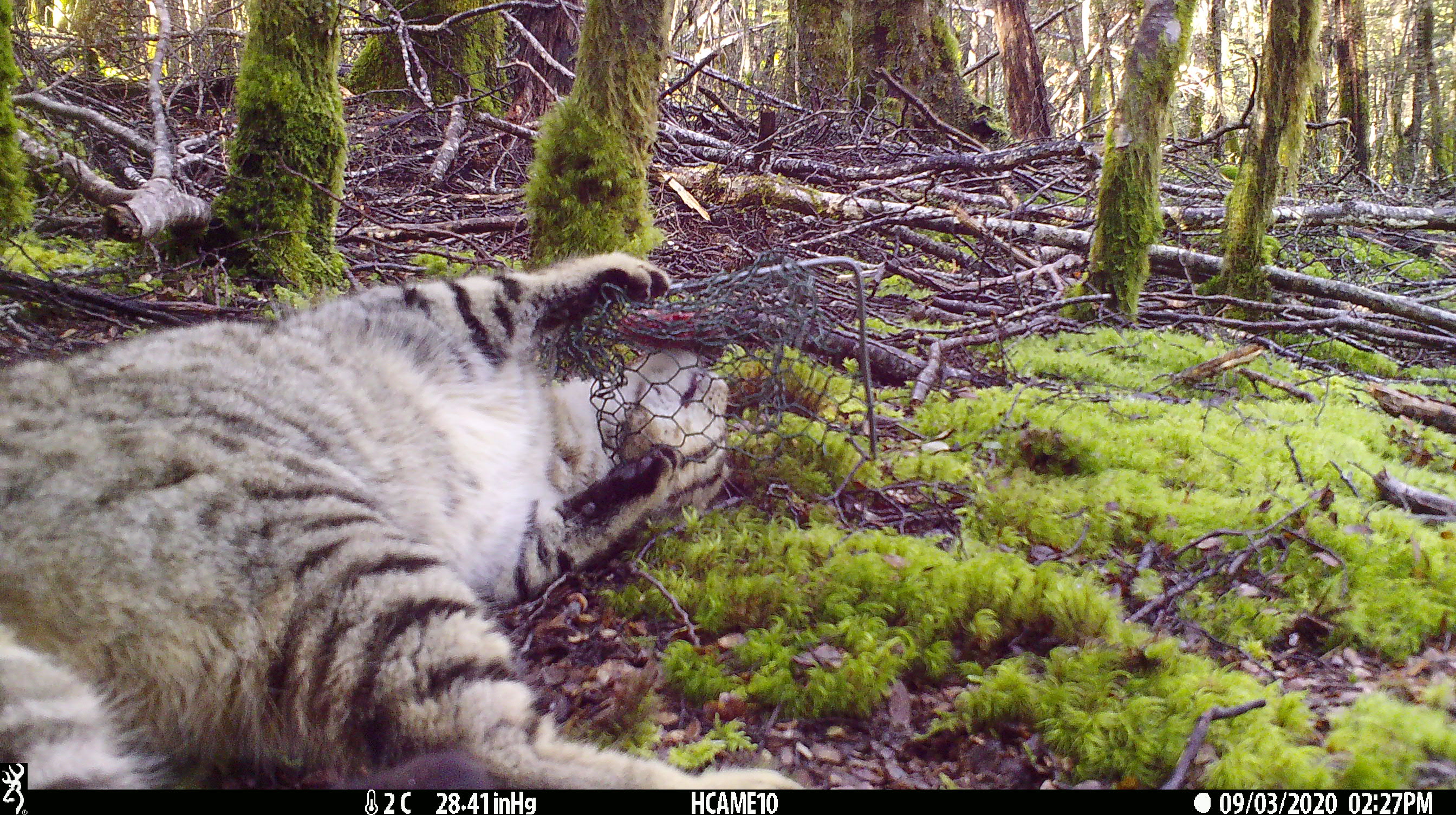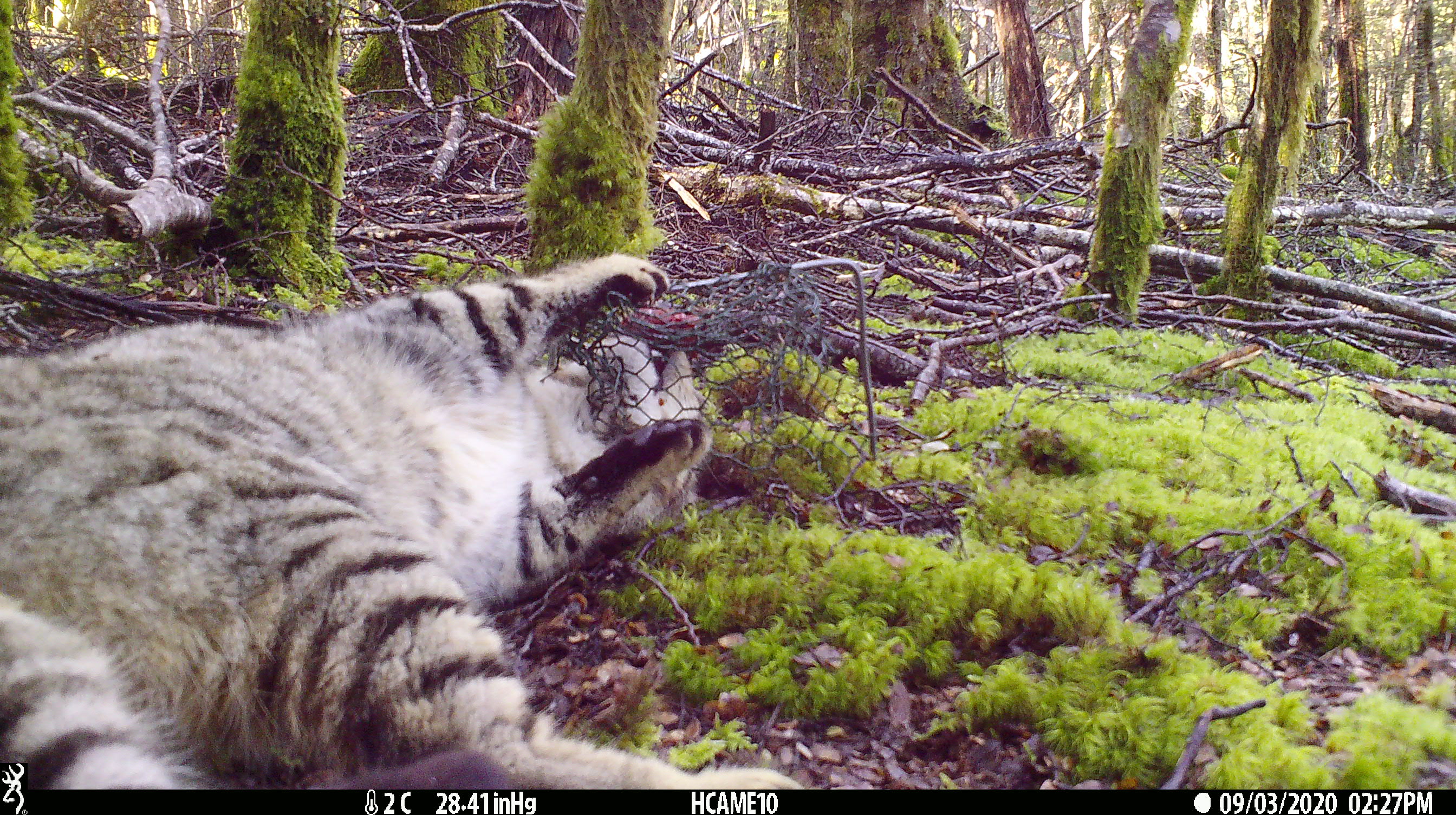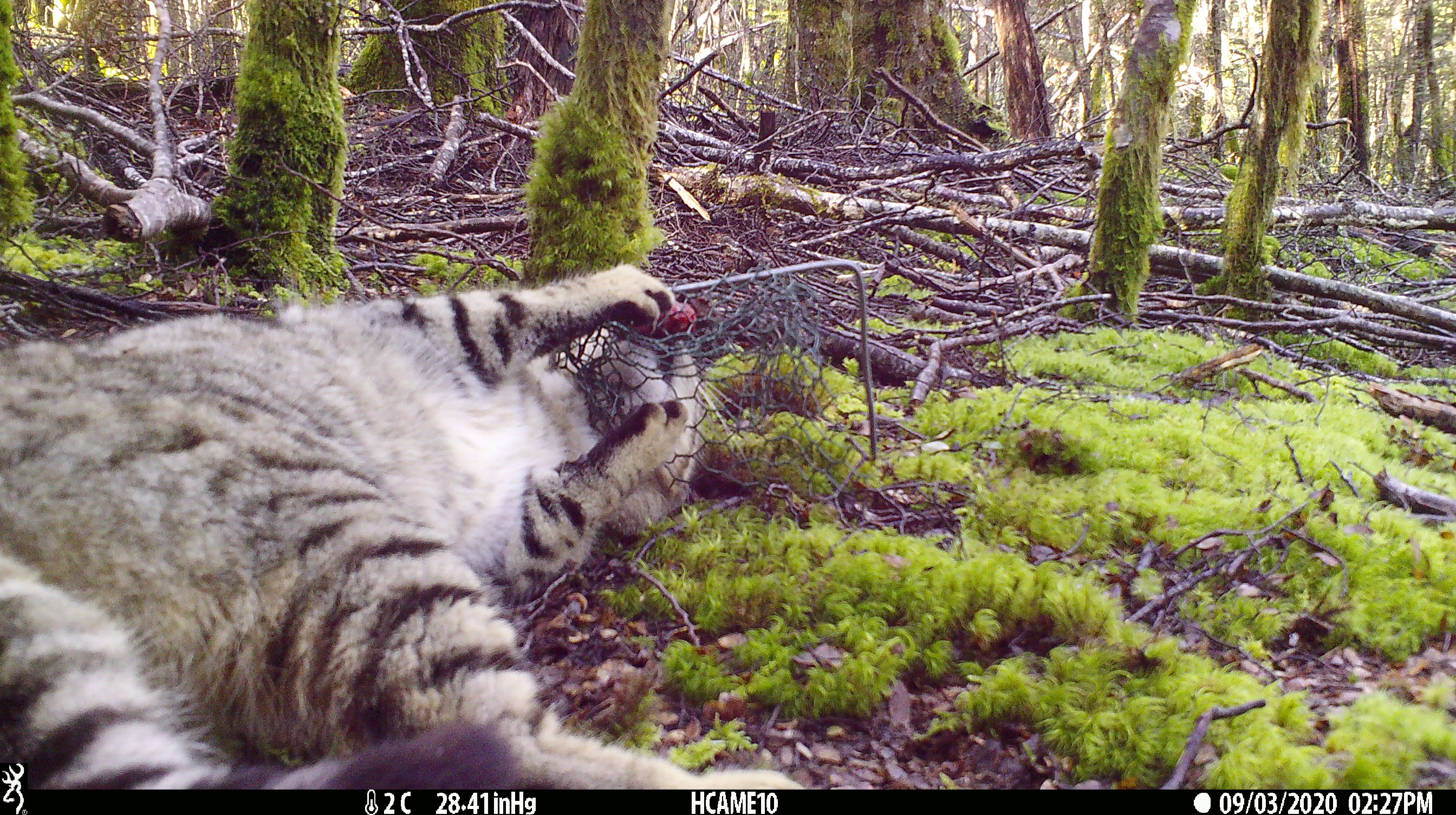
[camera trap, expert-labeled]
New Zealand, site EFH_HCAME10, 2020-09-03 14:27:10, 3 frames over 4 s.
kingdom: Animalia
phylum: Chordata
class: Mammalia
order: Carnivora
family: Felidae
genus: Felis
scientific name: Felis catus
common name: domestic cat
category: cat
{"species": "cat (domestic cat) (Felis catus)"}